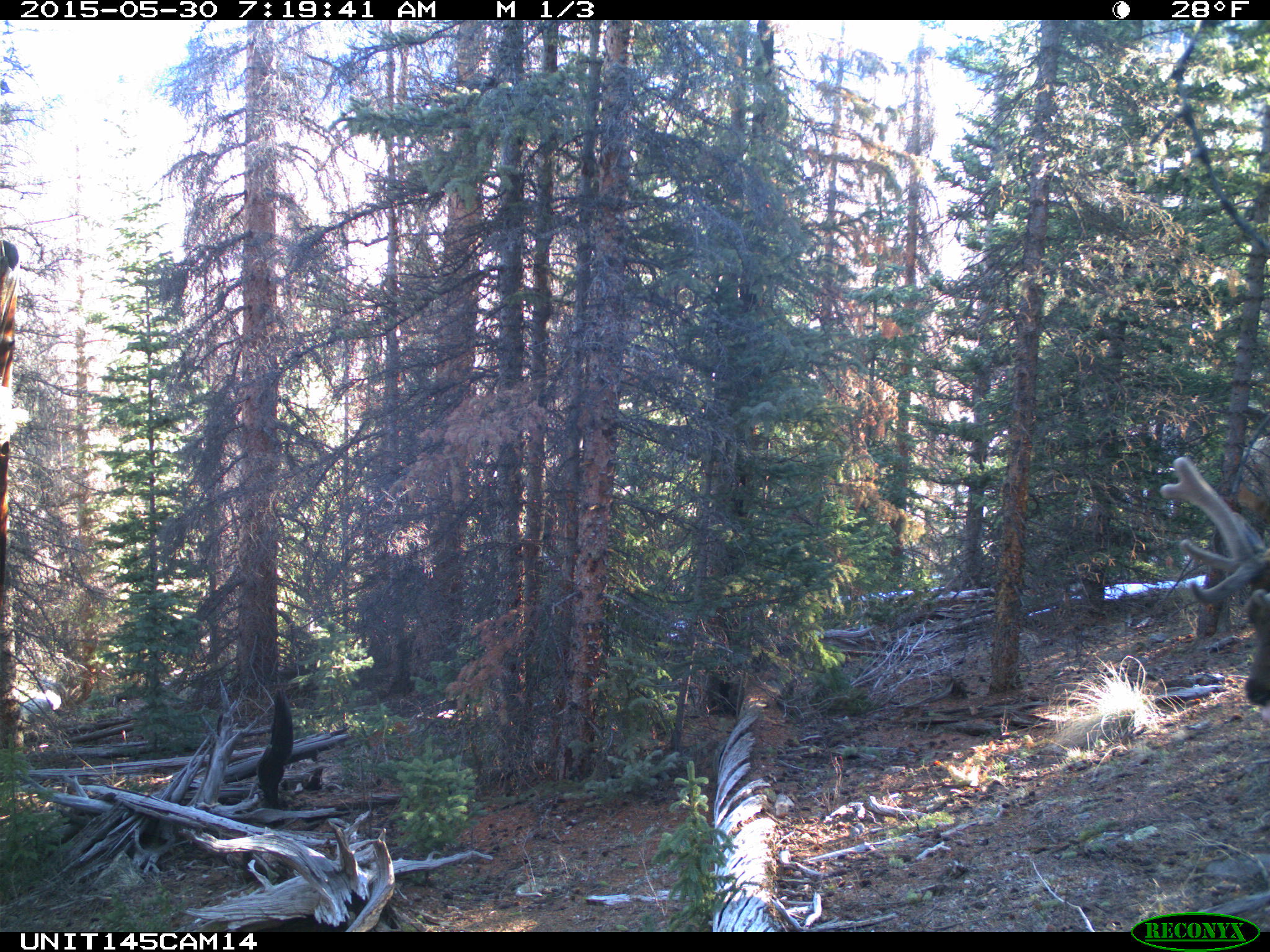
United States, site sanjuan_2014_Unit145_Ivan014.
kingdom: Animalia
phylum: Chordata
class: Mammalia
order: Artiodactyla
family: Cervidae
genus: Cervus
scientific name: Cervus elaphus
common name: red deer